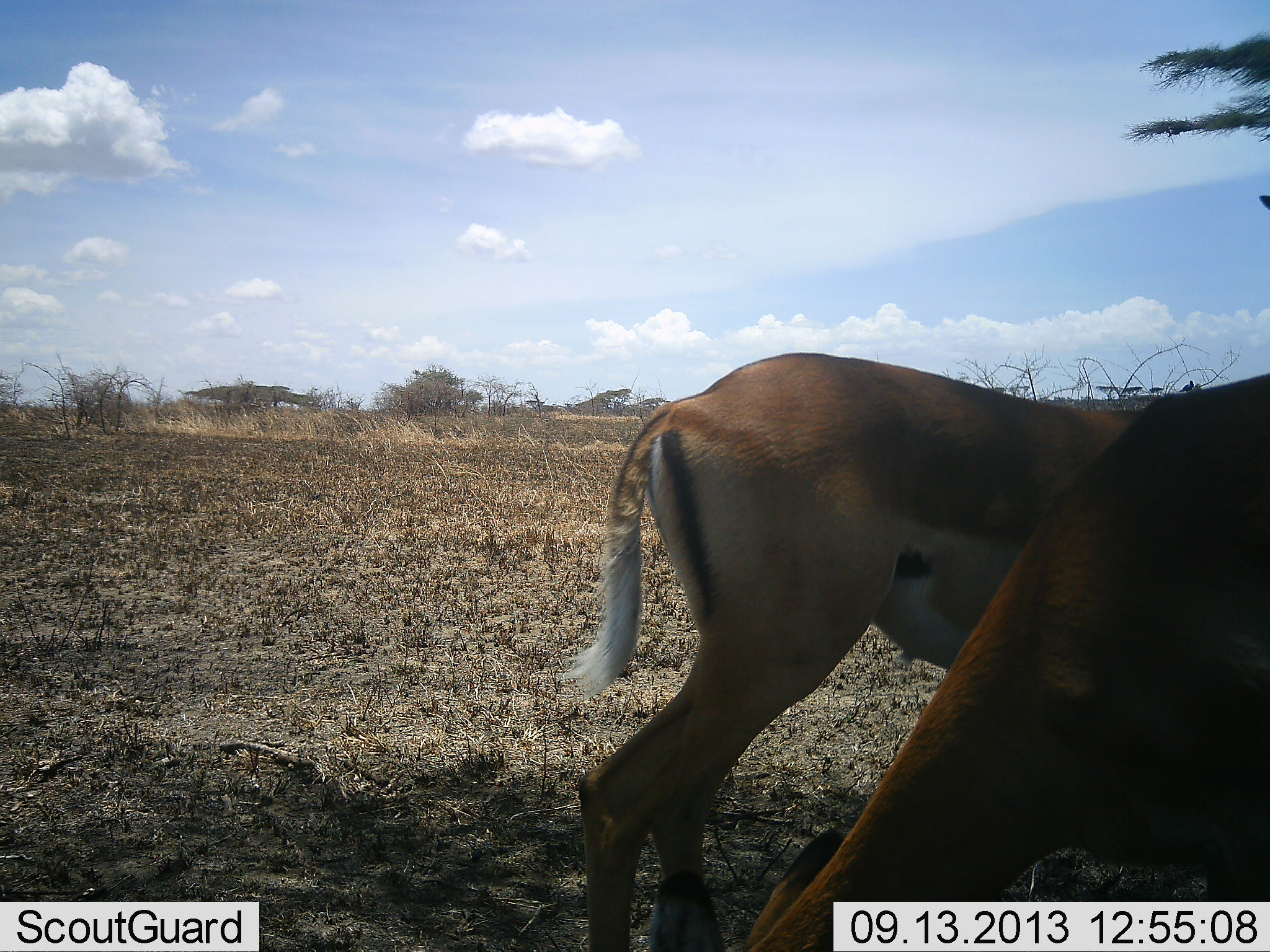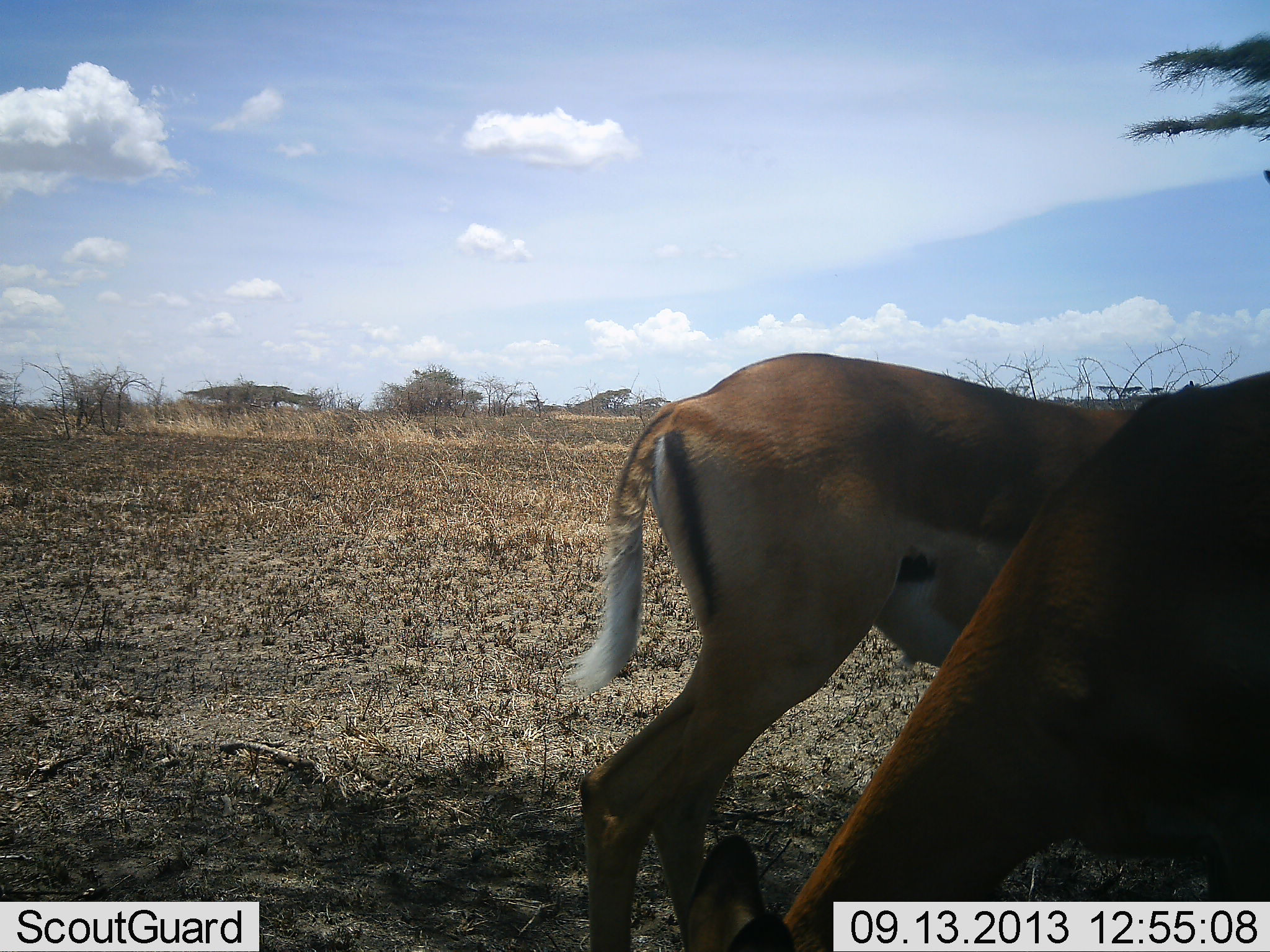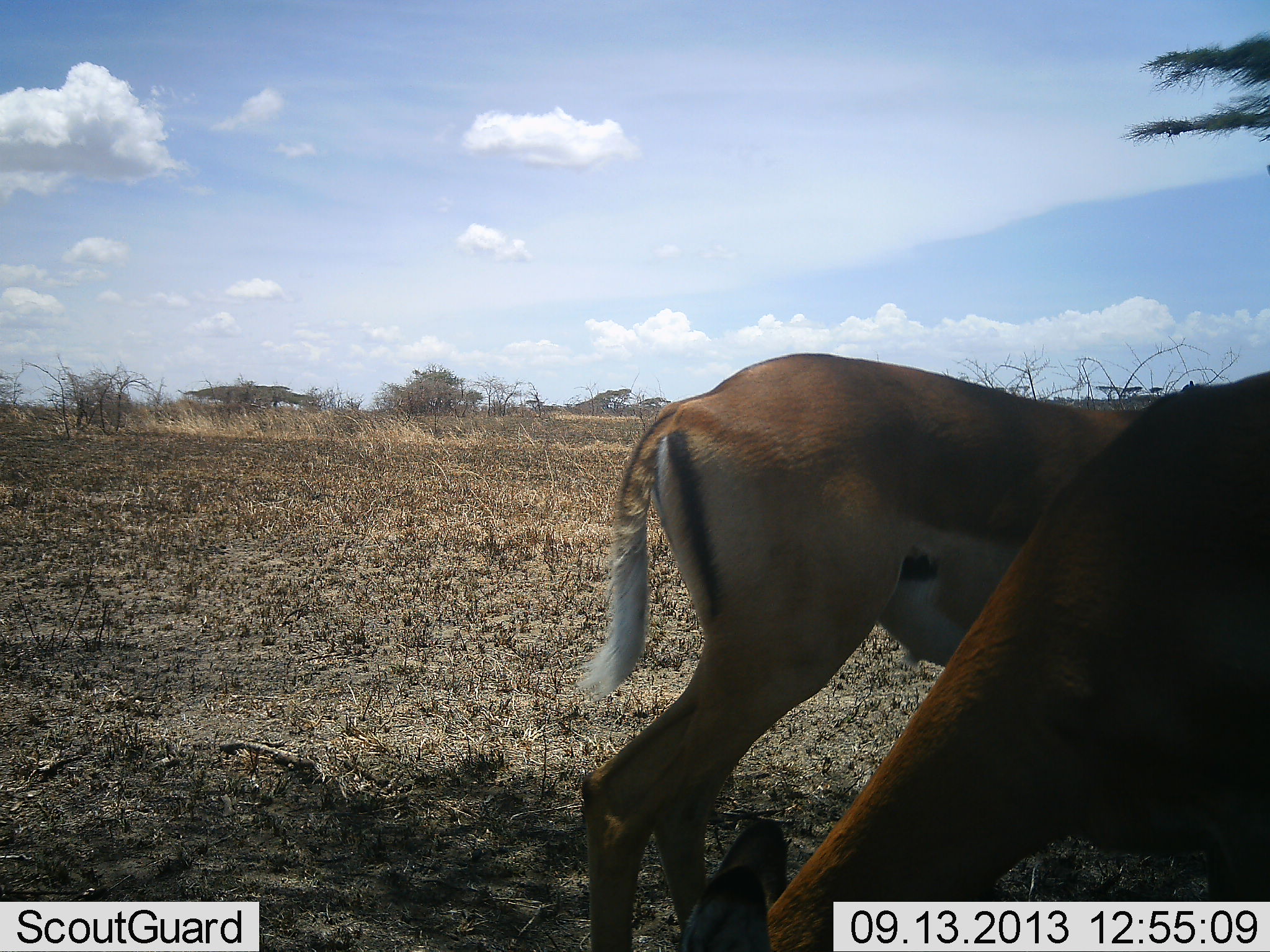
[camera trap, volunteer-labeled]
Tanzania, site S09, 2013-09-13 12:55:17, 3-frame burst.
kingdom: Animalia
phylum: Chordata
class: Mammalia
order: Artiodactyla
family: Bovidae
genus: Aepyceros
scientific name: Aepyceros melampus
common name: impala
Impala (Aepyceros melampus), count 2. Behavior (volunteer vote fractions): standing 70%, resting 0%, moving 0%, interacting 0%. Young present (vote fraction): 0%. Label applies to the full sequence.